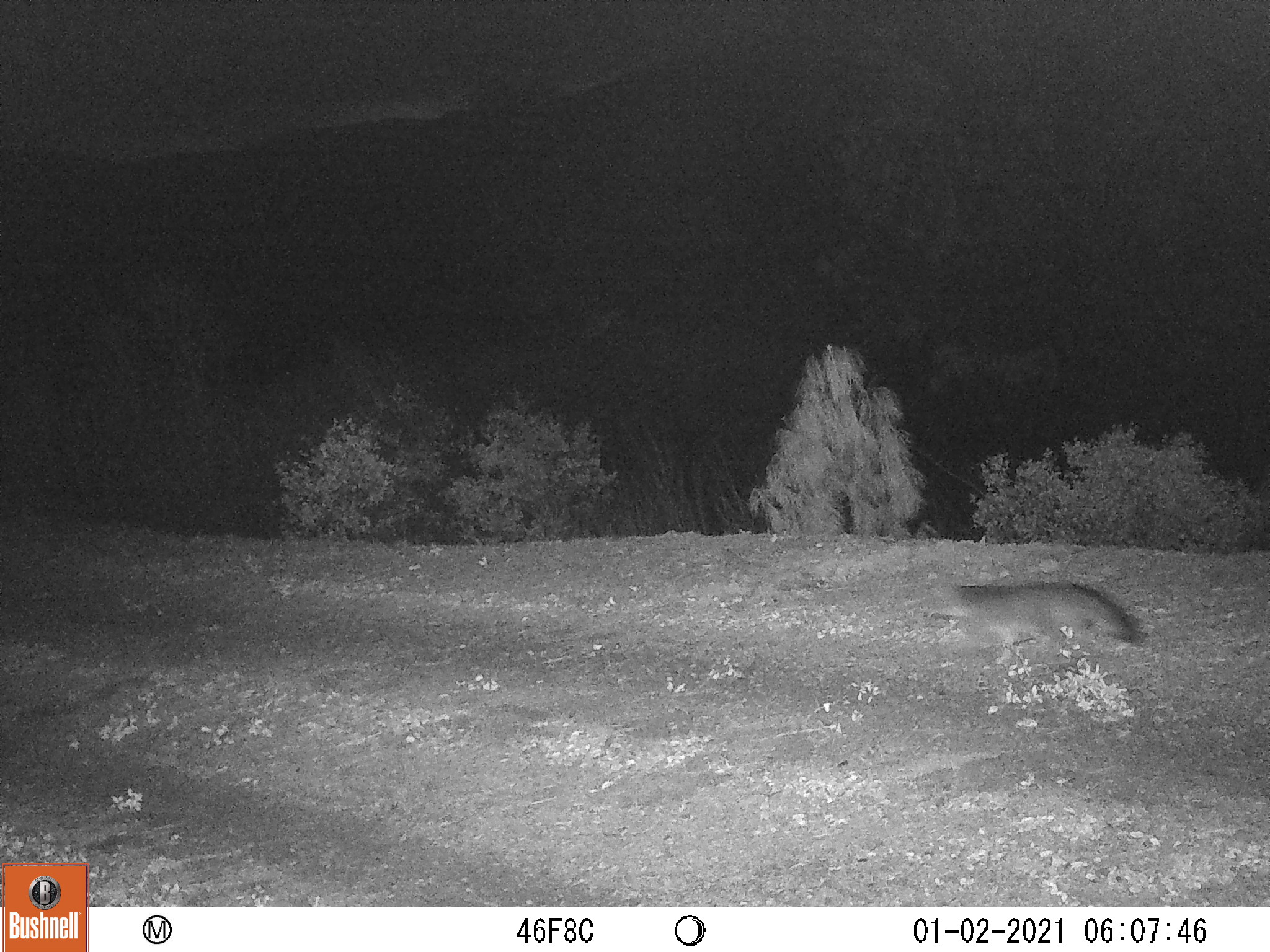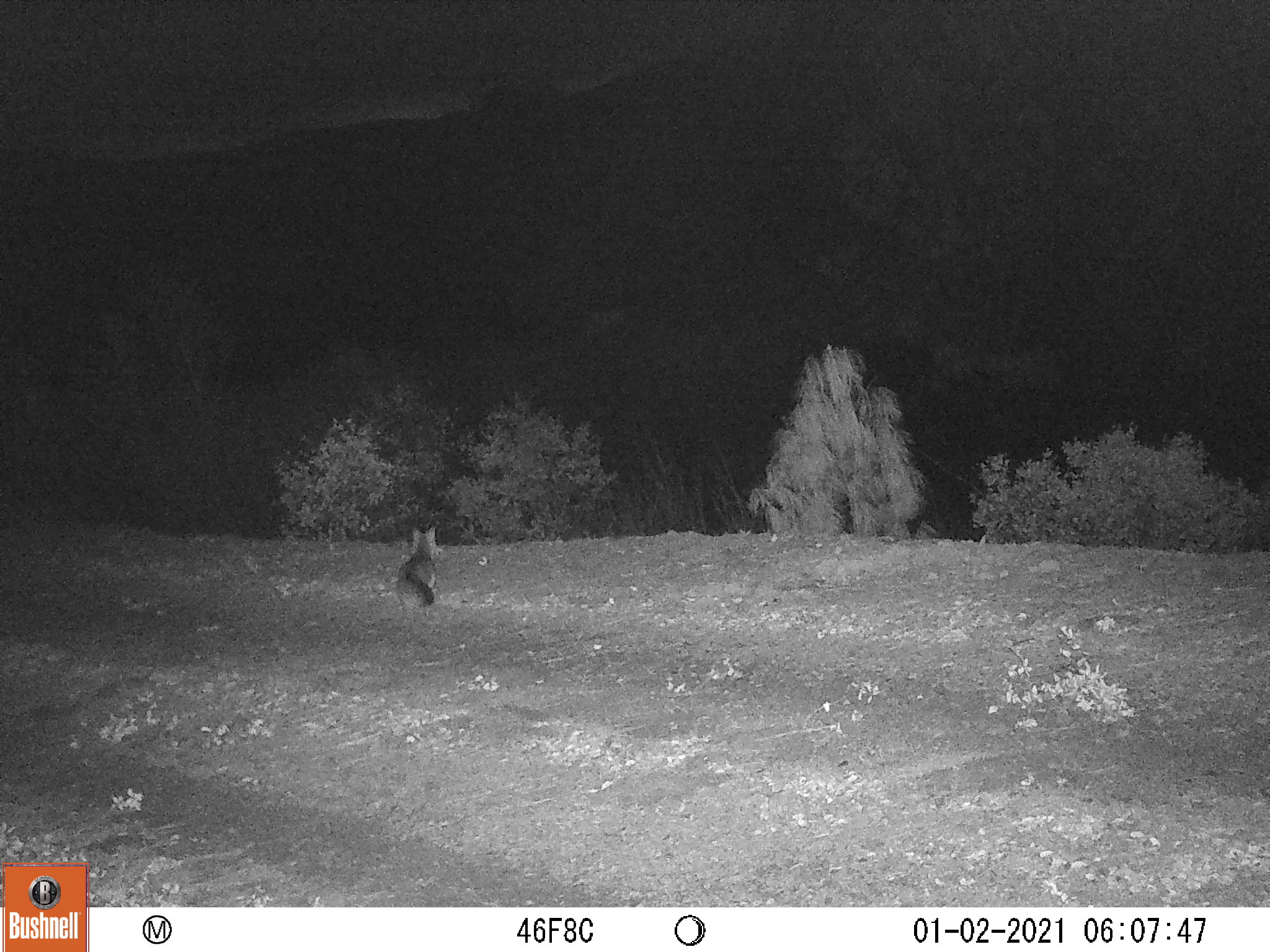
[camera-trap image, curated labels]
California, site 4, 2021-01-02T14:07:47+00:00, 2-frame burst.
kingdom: Animalia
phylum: Chordata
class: Mammalia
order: Carnivora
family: Canidae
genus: Urocyon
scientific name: Urocyon cinereoargenteus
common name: gray fox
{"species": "gray fox (Urocyon cinereoargenteus)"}